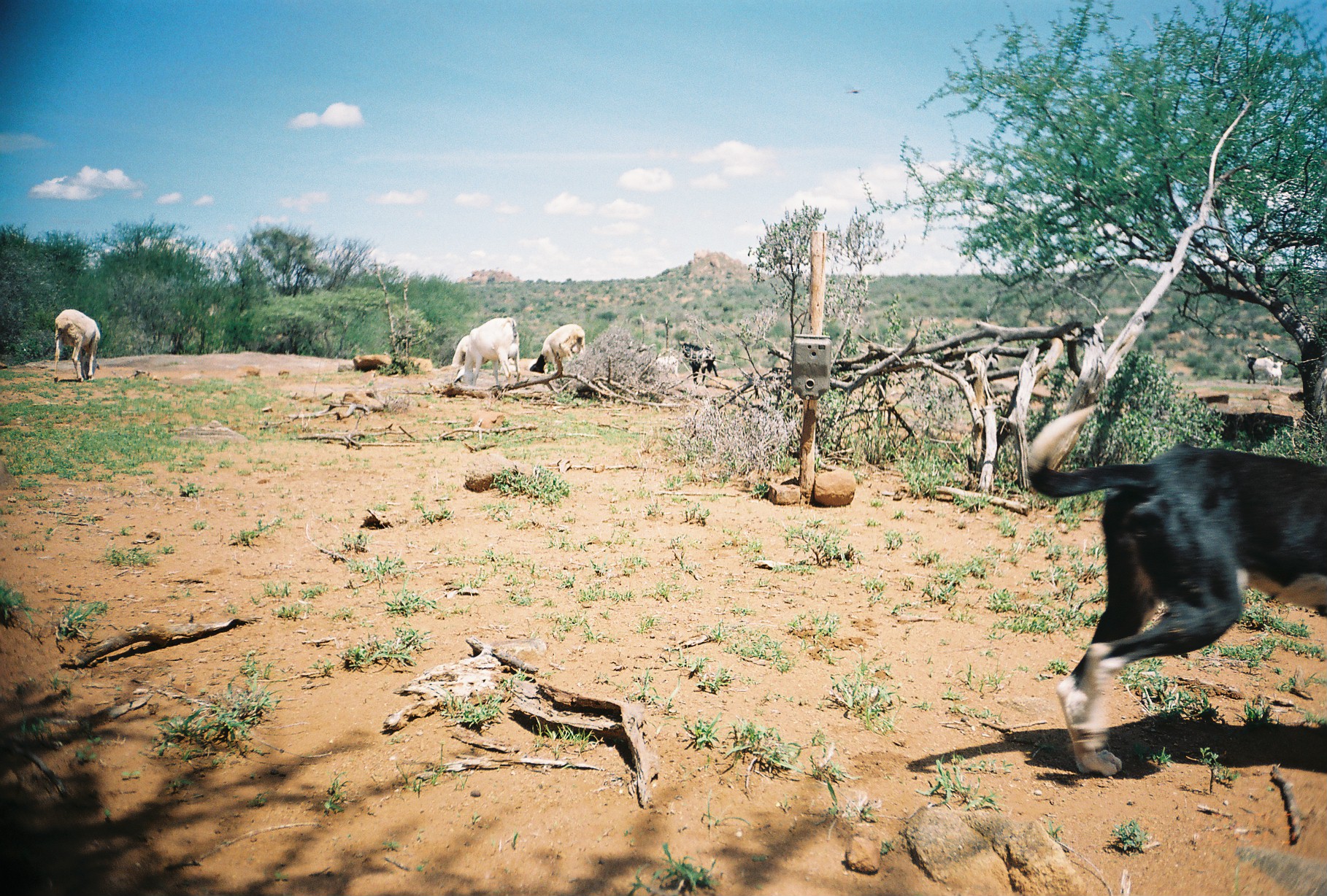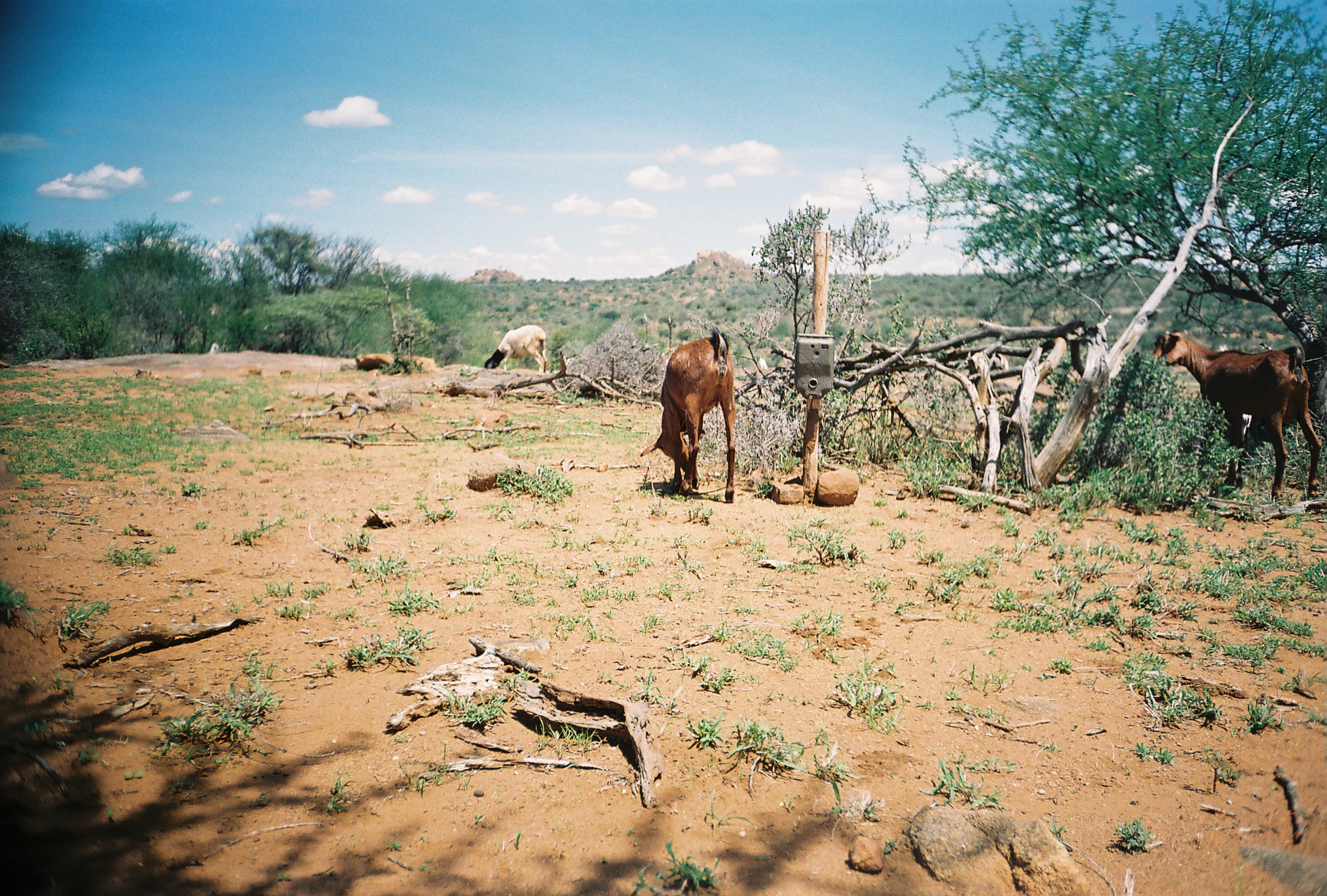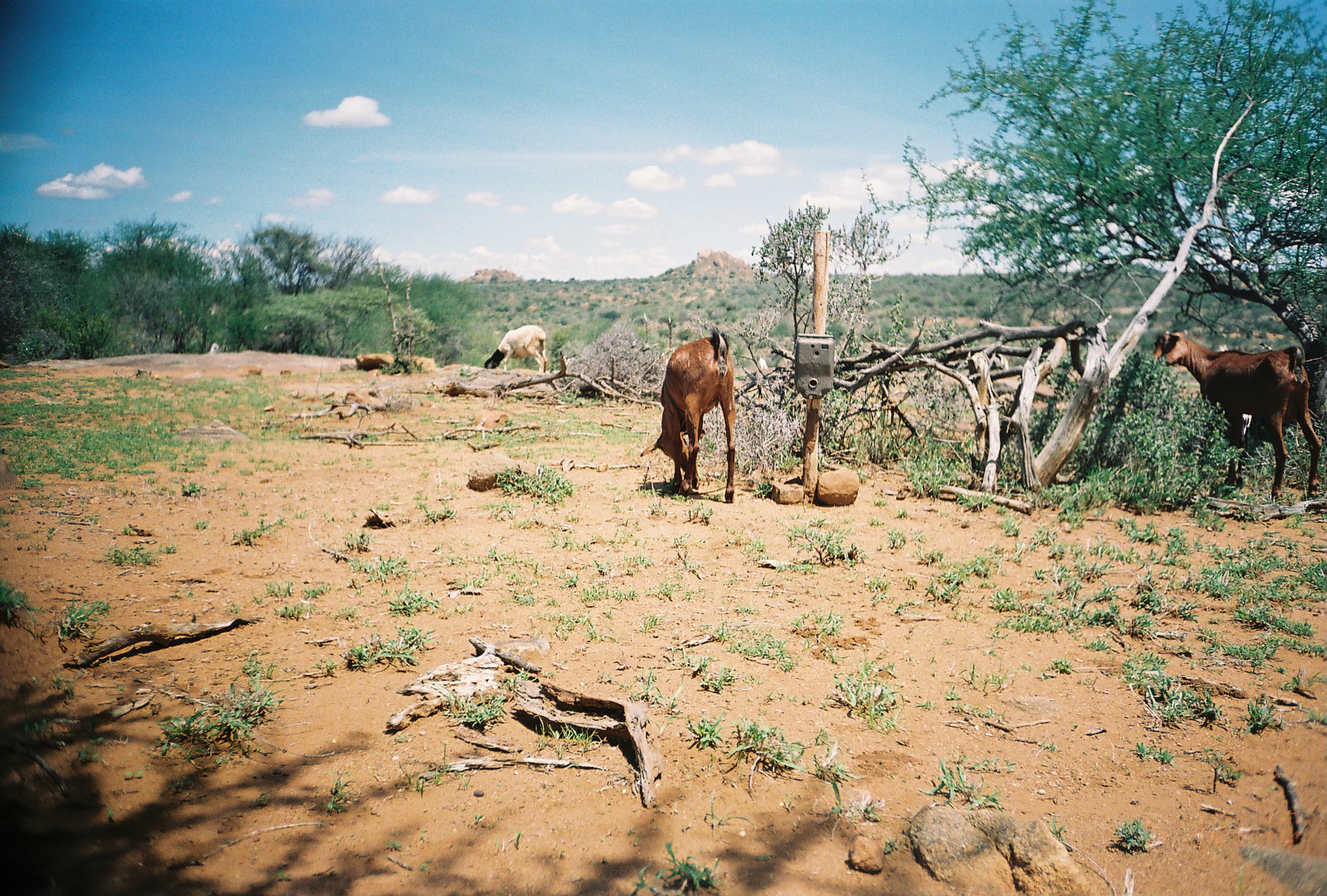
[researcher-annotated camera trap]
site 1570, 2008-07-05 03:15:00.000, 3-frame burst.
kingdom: Animalia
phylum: Chordata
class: Mammalia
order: Artiodactyla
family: Bovidae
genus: Ovis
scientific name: Ovis aries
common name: domestic sheep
Ovis aries (domestic sheep), count 3.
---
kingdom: Animalia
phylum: Chordata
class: Mammalia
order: Artiodactyla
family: Bovidae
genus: Capra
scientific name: Capra aegagrus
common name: wild goat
Capra aegagrus (wild goat), count 2.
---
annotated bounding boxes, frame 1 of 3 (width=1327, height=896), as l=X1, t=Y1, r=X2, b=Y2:
ovis aries: l=1025, t=402, r=1324, b=780; l=448, t=316, r=525, b=390; l=53, t=309, r=101, b=384; l=528, t=322, r=587, b=378; l=679, t=339, r=720, b=387; l=1243, t=352, r=1276, b=386; l=1266, t=360, r=1284, b=387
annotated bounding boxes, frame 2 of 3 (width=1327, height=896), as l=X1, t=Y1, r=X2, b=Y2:
capra aegagrus: l=1151, t=328, r=1326, b=505; l=638, t=324, r=739, b=508; l=483, t=322, r=553, b=379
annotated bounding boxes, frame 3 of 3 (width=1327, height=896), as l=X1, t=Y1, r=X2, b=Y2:
ovis aries: l=1153, t=332, r=1321, b=505; l=640, t=323, r=736, b=502; l=485, t=325, r=546, b=375